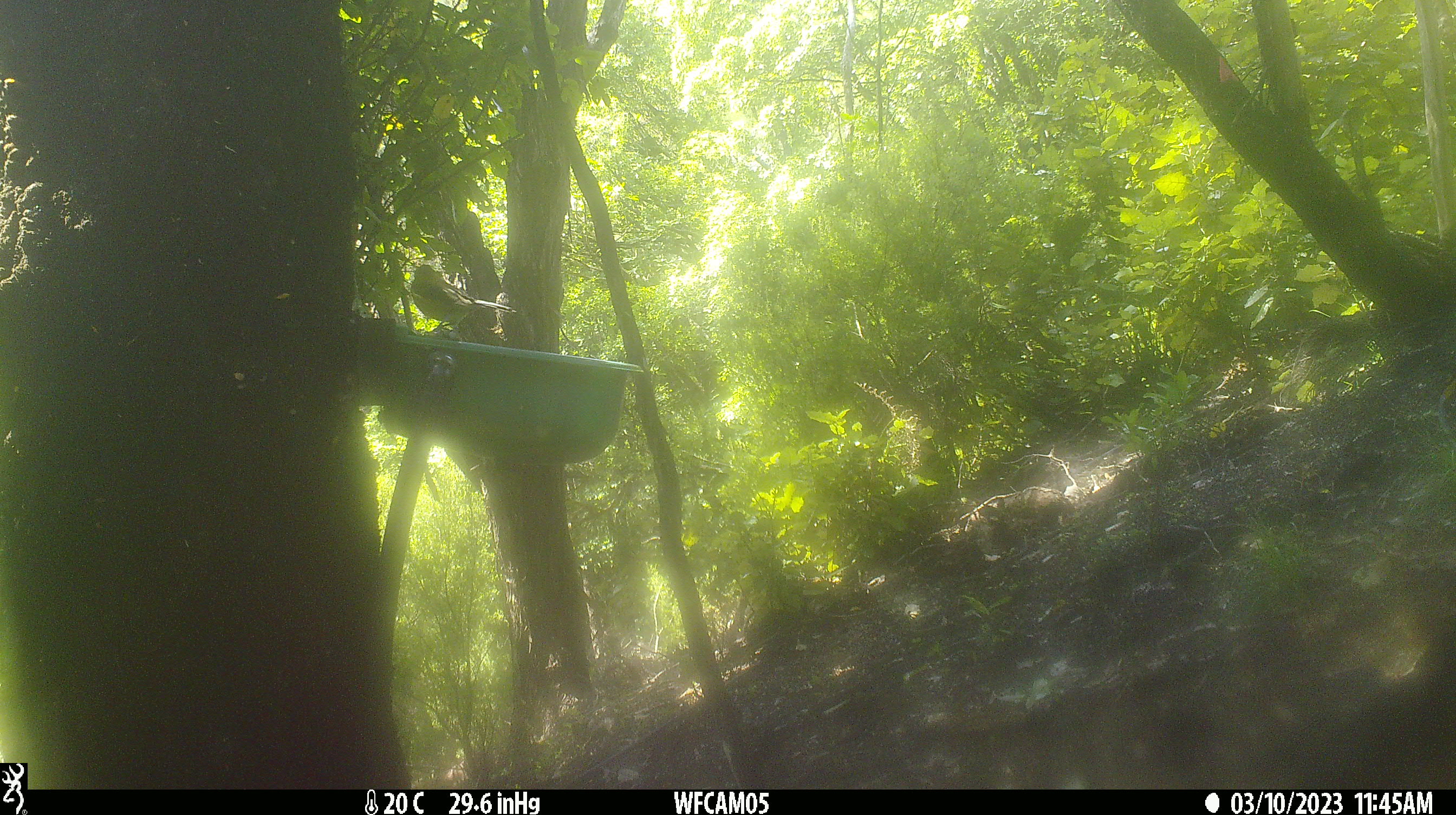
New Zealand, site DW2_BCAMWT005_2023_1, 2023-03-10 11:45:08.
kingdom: Animalia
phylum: Chordata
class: Aves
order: Passeriformes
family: Meliphagidae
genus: Anthornis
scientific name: Anthornis melanura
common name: new zealand bellbird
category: bellbird